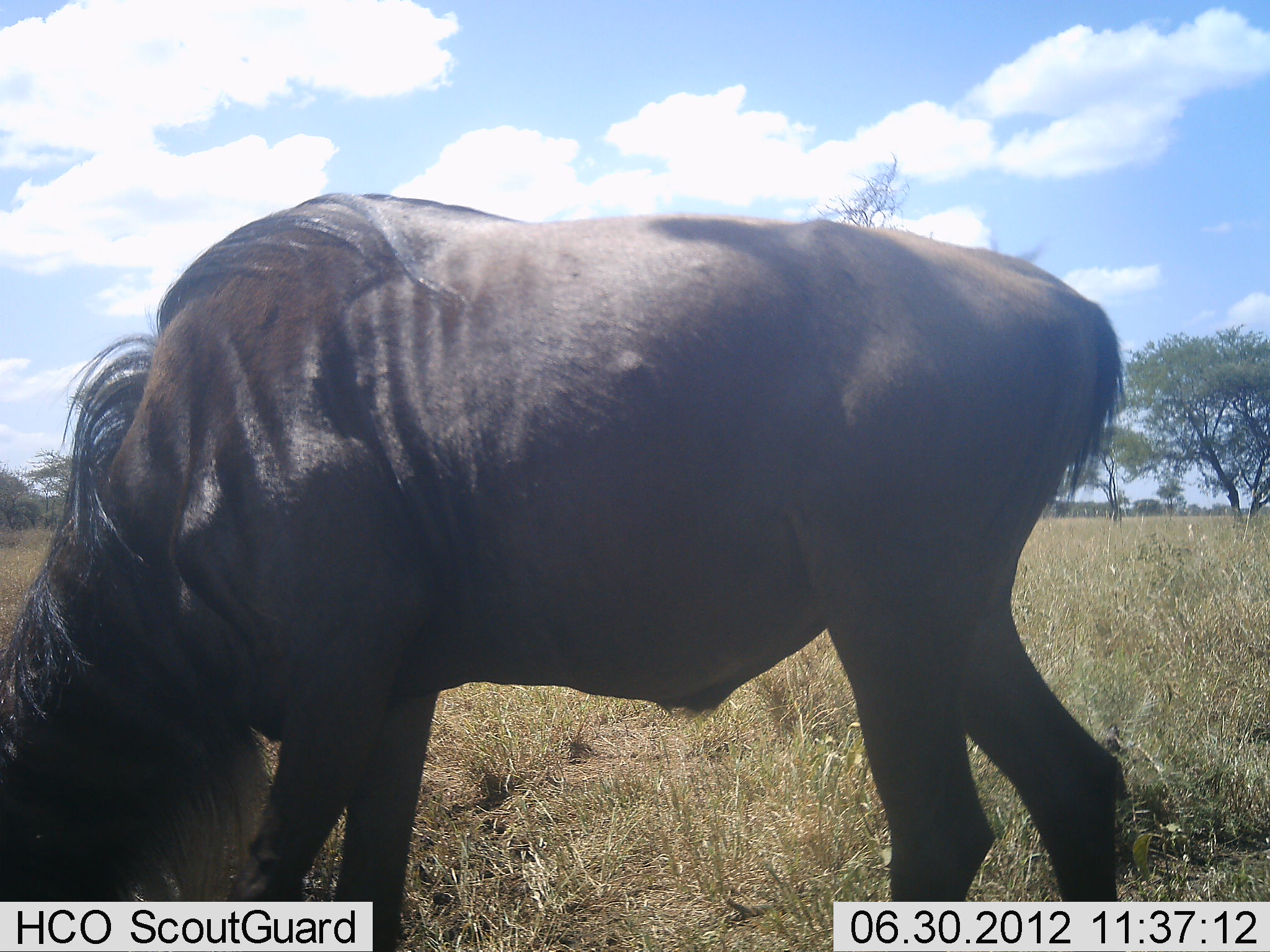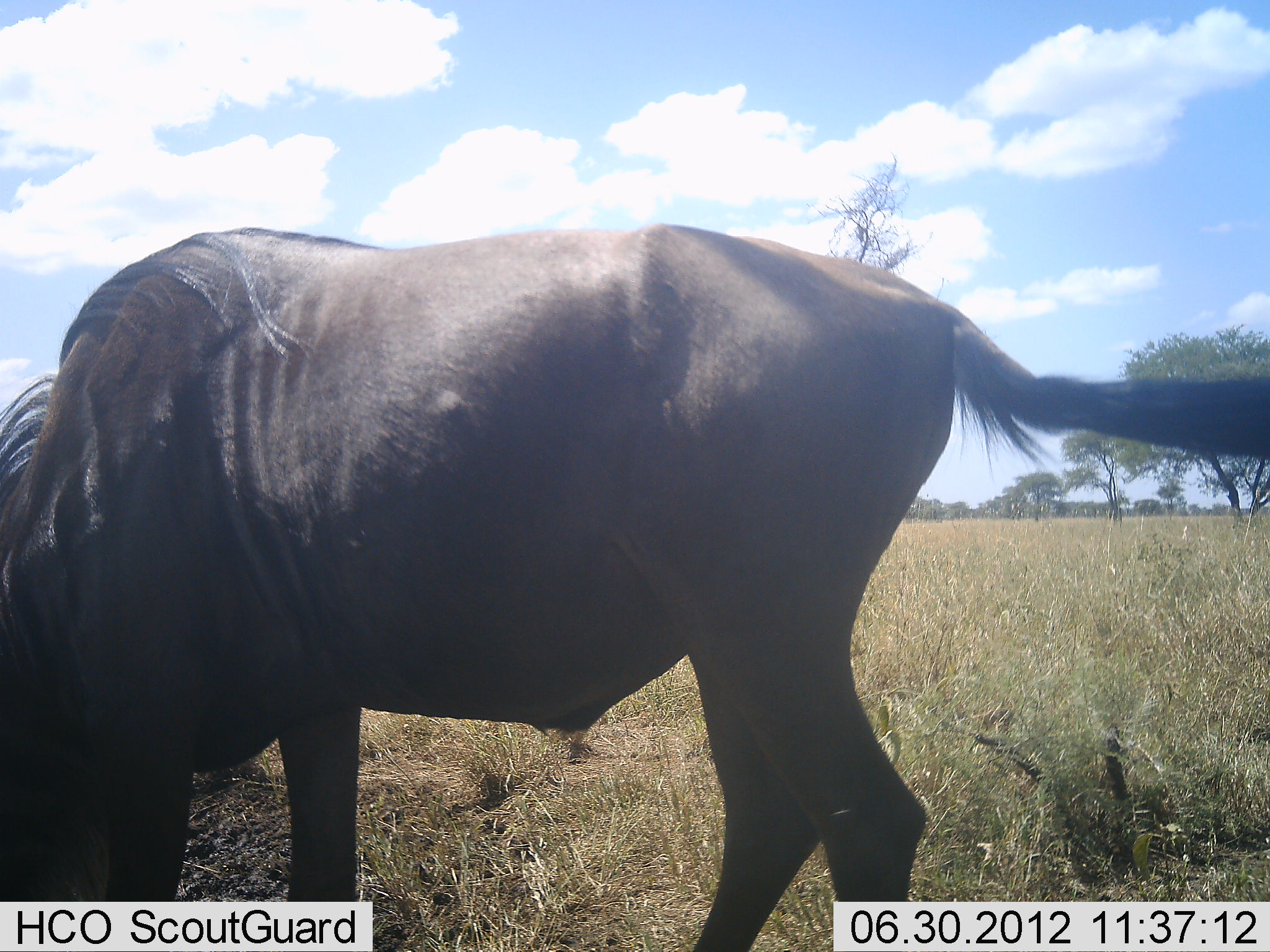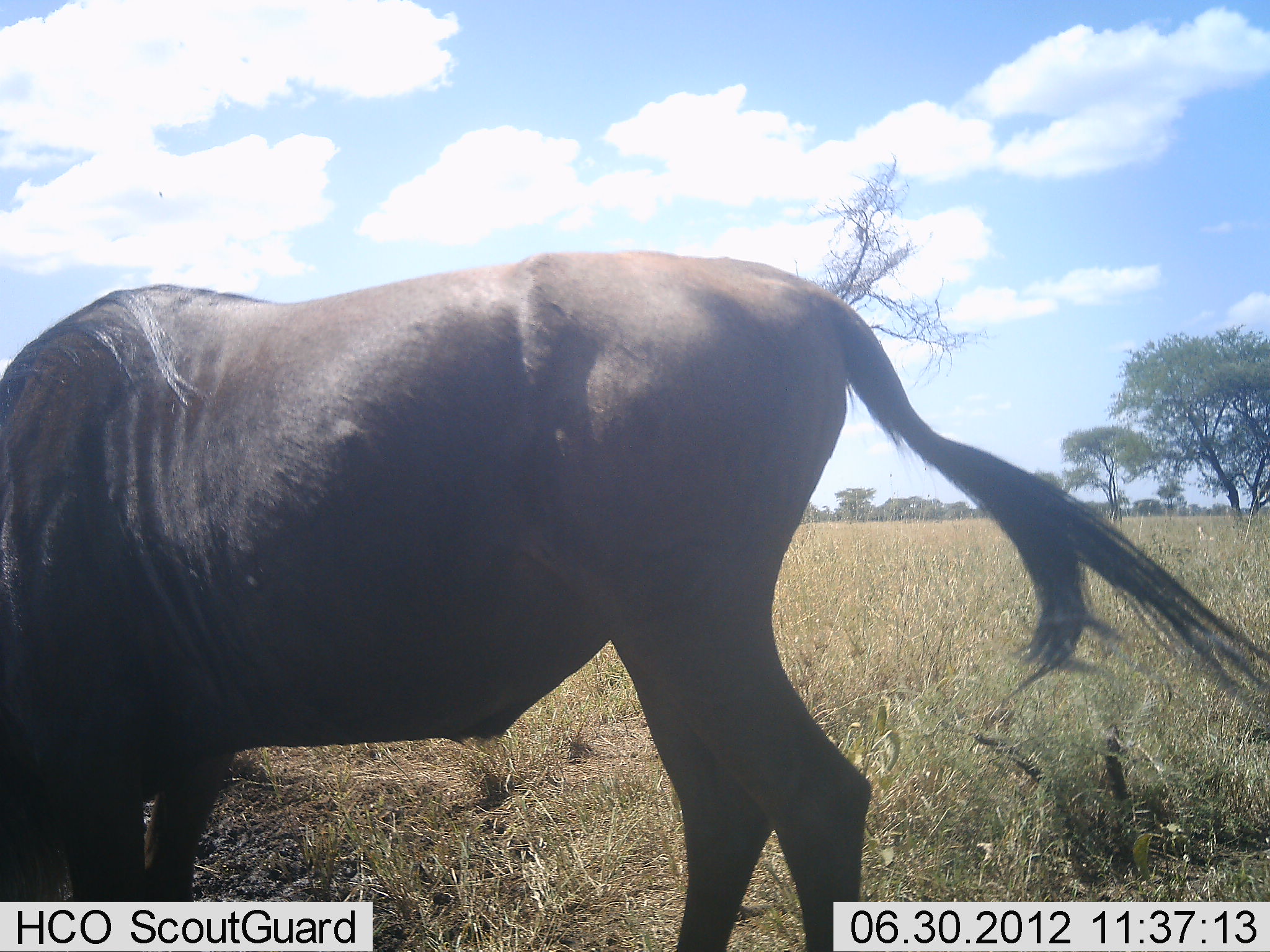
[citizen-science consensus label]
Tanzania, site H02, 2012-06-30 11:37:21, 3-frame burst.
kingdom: Animalia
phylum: Chordata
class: Mammalia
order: Artiodactyla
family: Bovidae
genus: Connochaetes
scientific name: Connochaetes taurinus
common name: blue wildebeest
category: wildebeest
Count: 1.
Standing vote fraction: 40%.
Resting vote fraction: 0%.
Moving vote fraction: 20%.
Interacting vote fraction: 0%.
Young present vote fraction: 0%.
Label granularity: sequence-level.